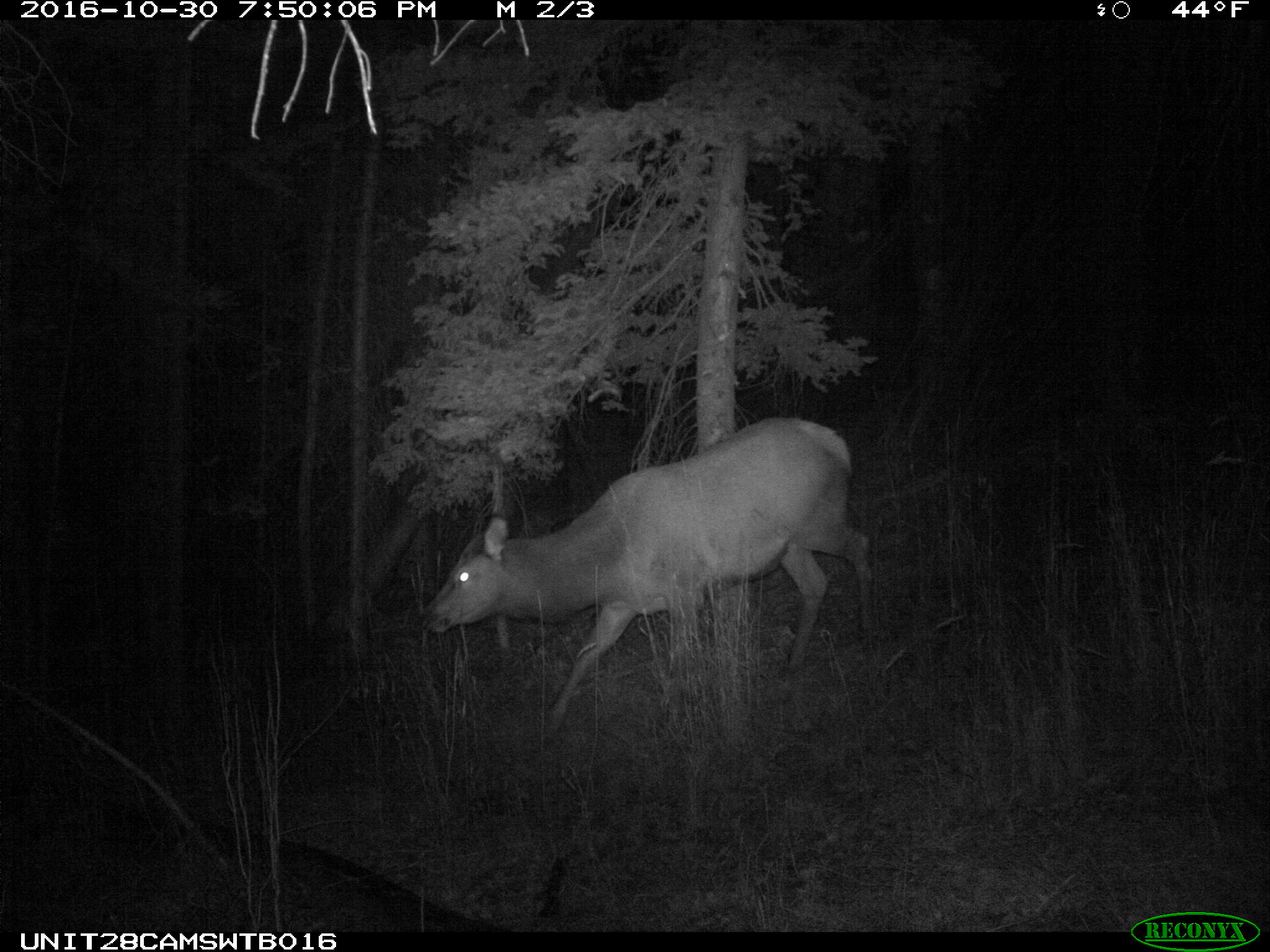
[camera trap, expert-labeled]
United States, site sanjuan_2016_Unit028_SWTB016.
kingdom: Animalia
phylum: Chordata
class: Mammalia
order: Artiodactyla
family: Cervidae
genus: Cervus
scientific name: Cervus elaphus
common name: red deer